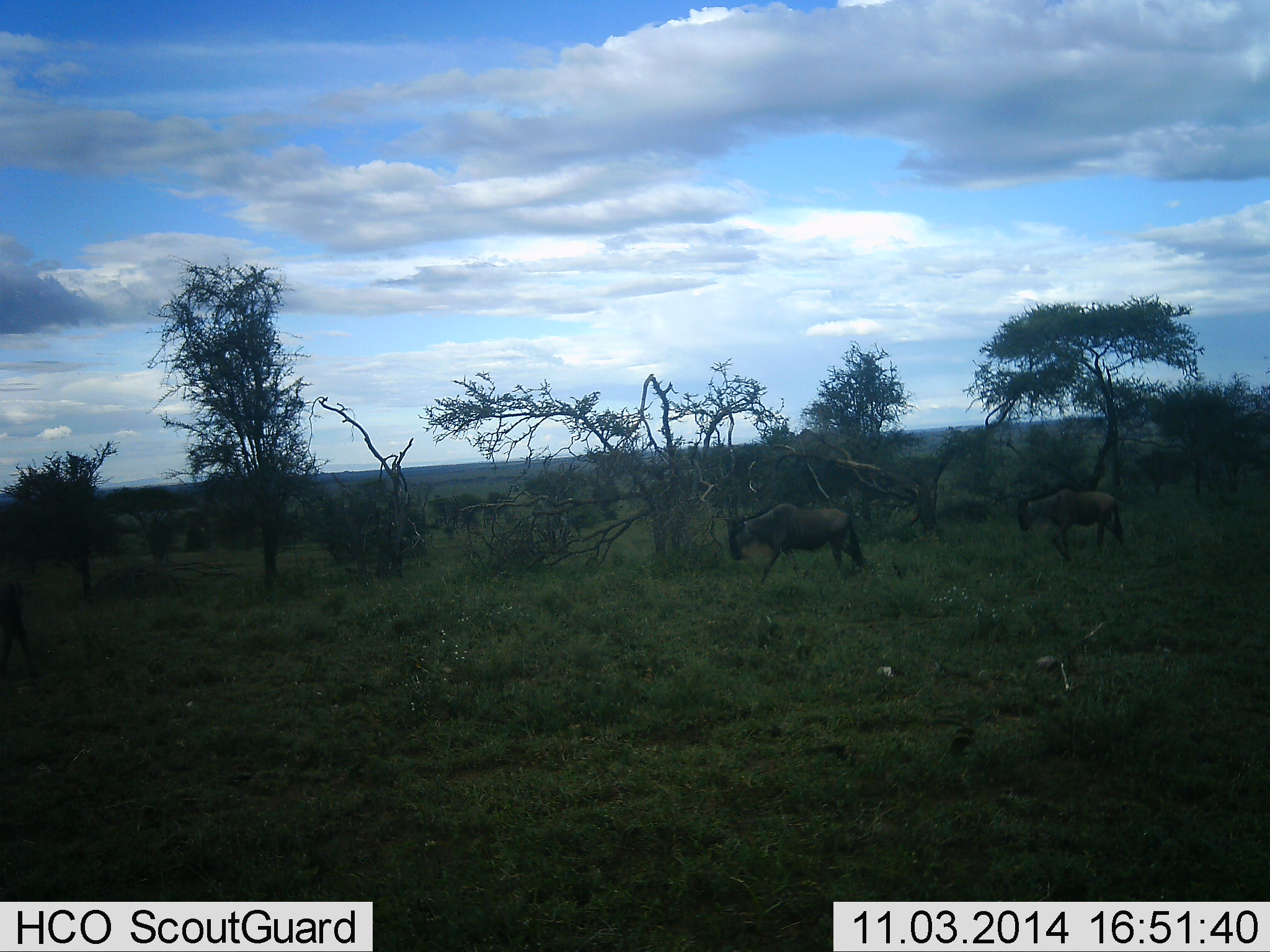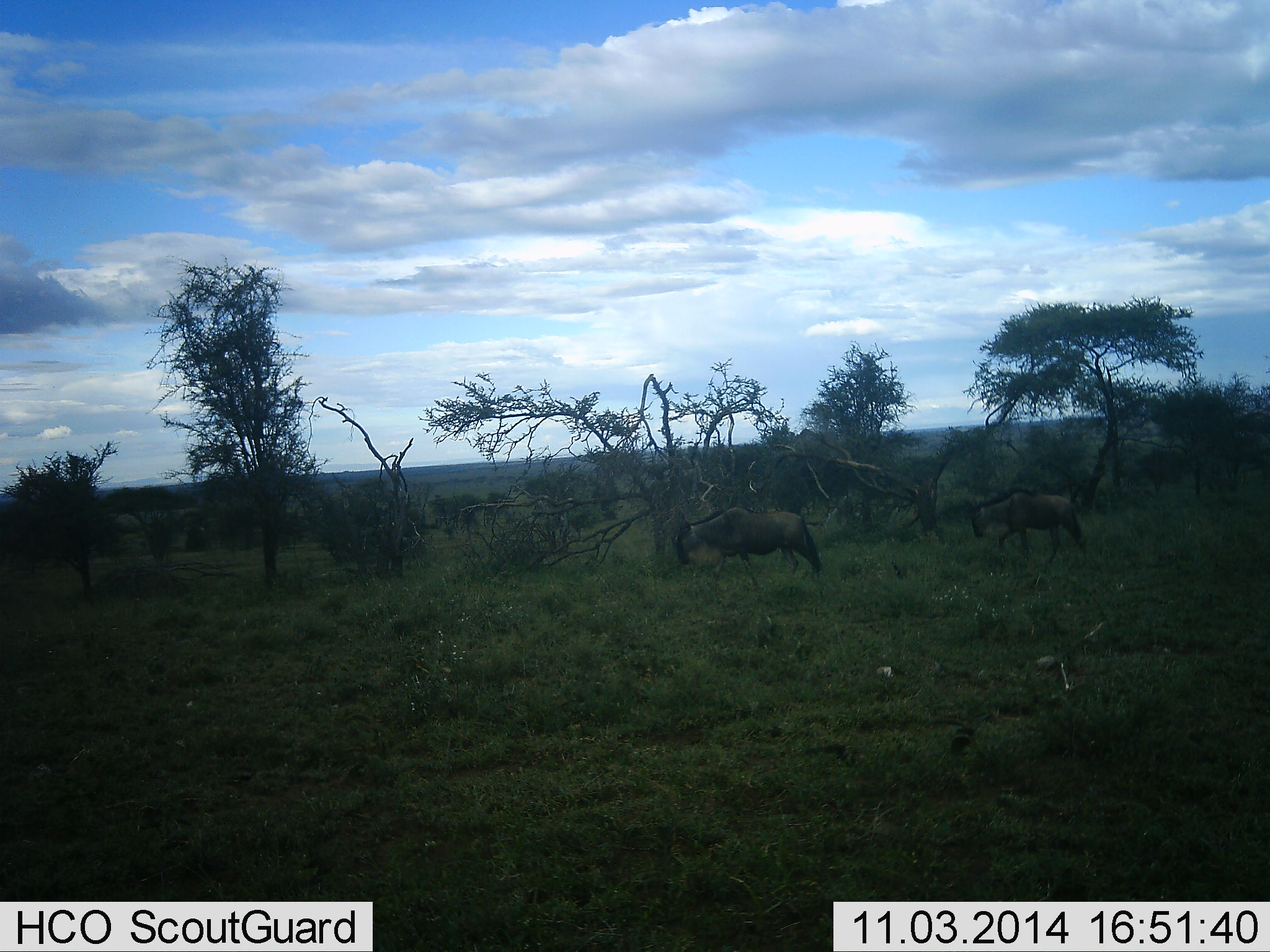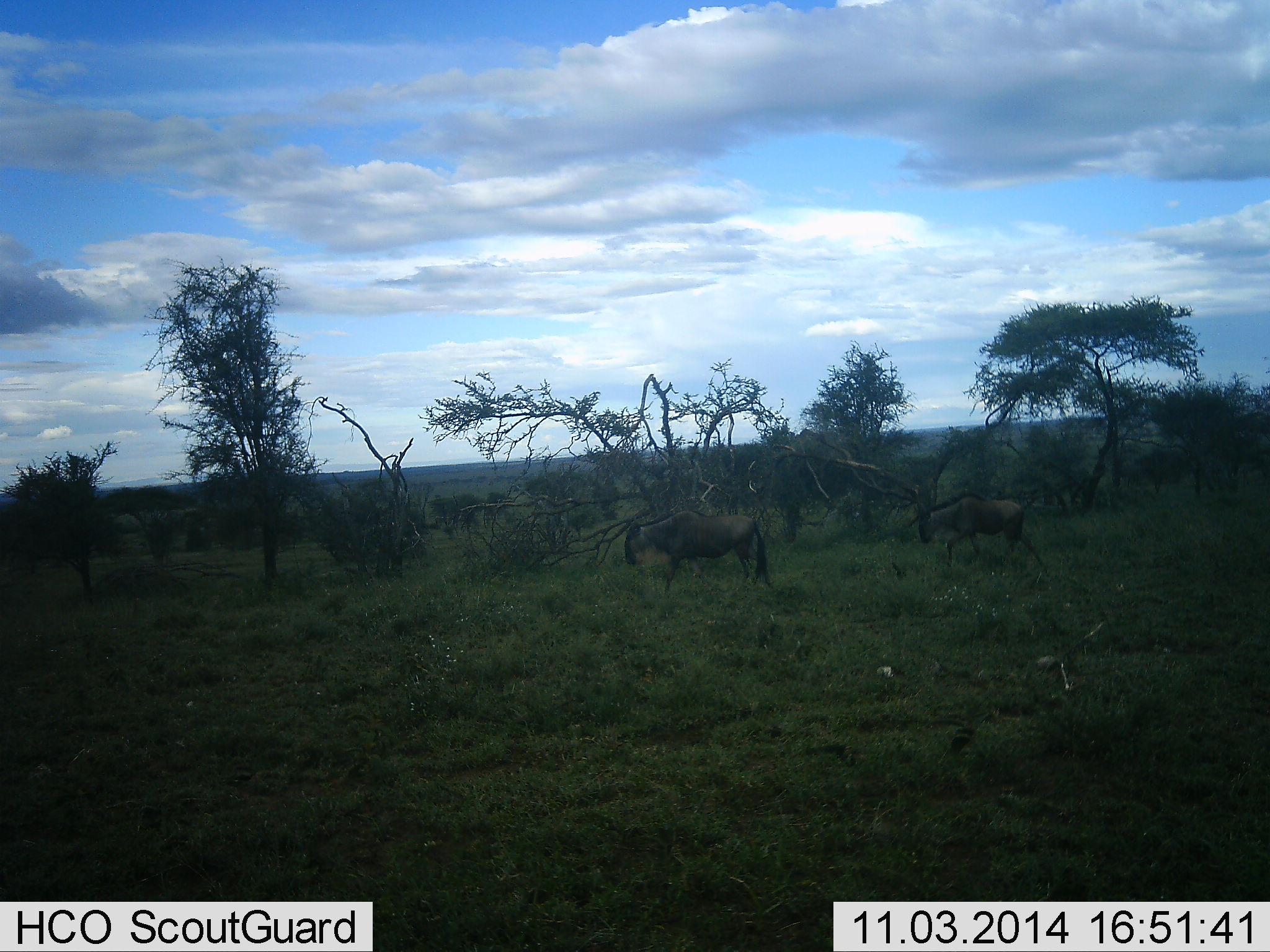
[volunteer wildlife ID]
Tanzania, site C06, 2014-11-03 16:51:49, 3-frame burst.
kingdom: Animalia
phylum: Chordata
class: Mammalia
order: Artiodactyla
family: Bovidae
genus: Connochaetes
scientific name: Connochaetes taurinus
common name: blue wildebeest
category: wildebeest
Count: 2.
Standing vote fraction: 20%.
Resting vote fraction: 0%.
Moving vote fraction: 100%.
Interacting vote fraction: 0%.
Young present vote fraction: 0%.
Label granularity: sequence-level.